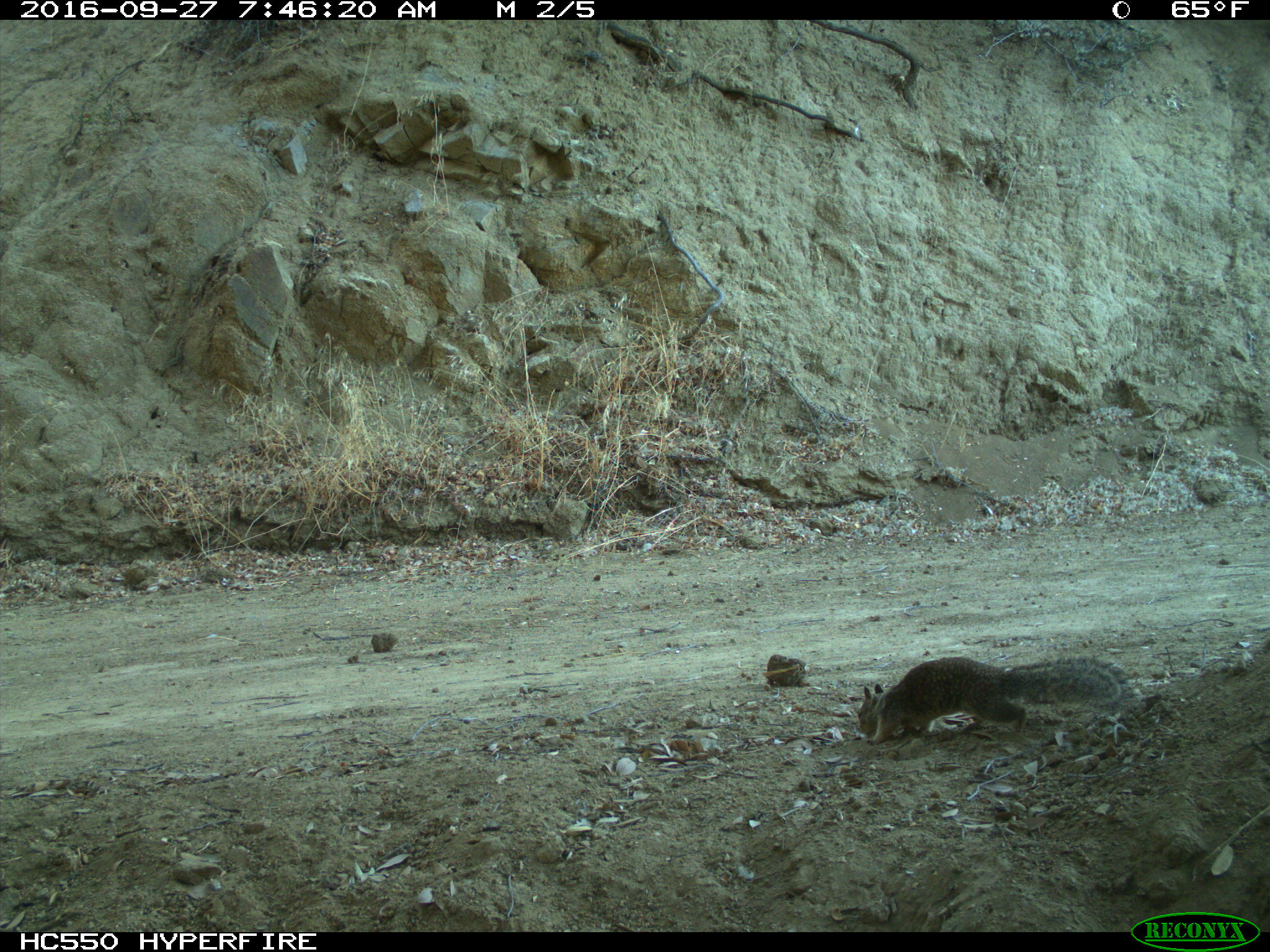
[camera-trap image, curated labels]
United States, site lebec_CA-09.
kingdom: Animalia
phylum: Chordata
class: Mammalia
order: Rodentia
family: Sciuridae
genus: Otospermophilus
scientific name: Otospermophilus beecheyi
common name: california ground squirrel